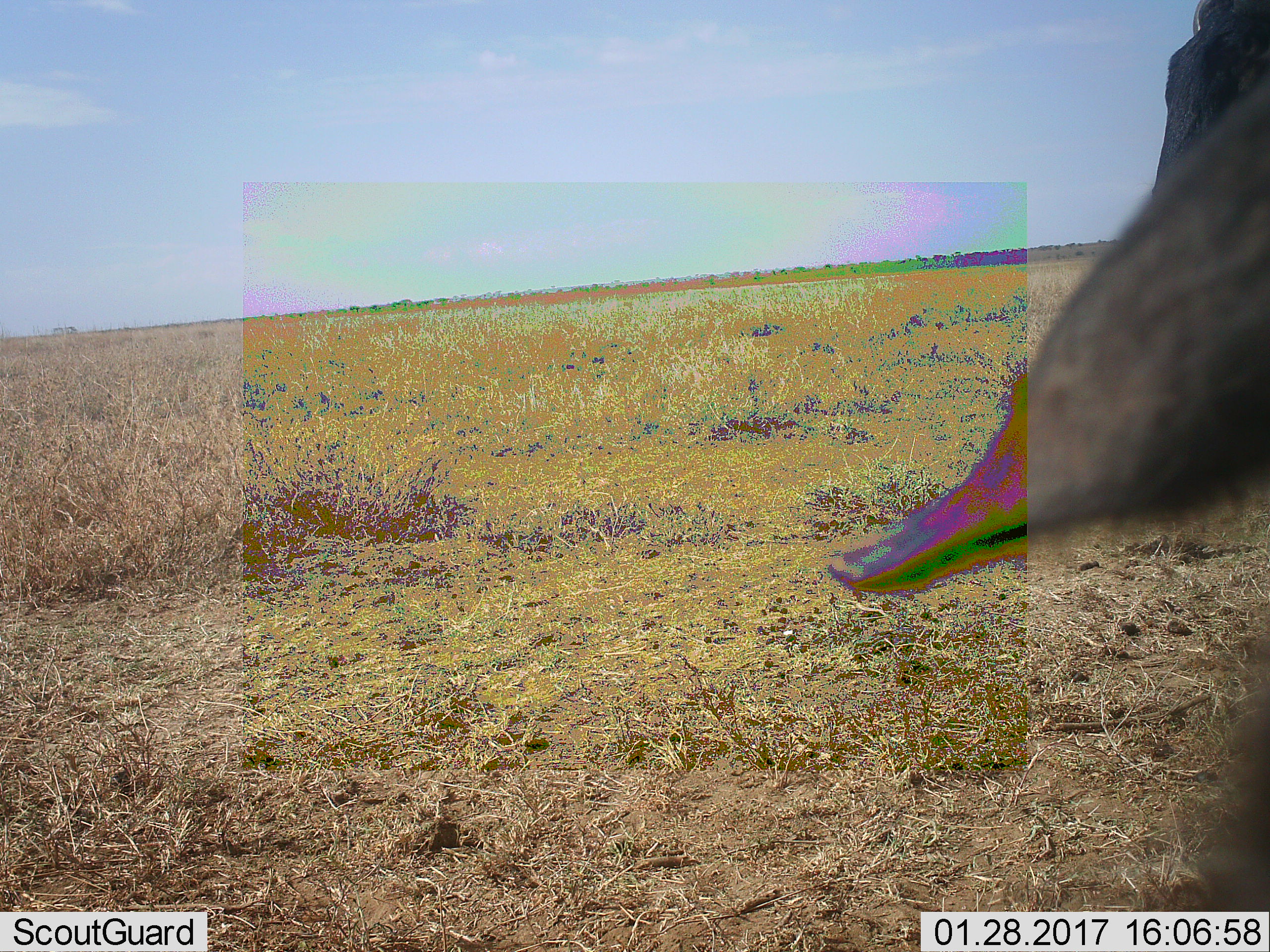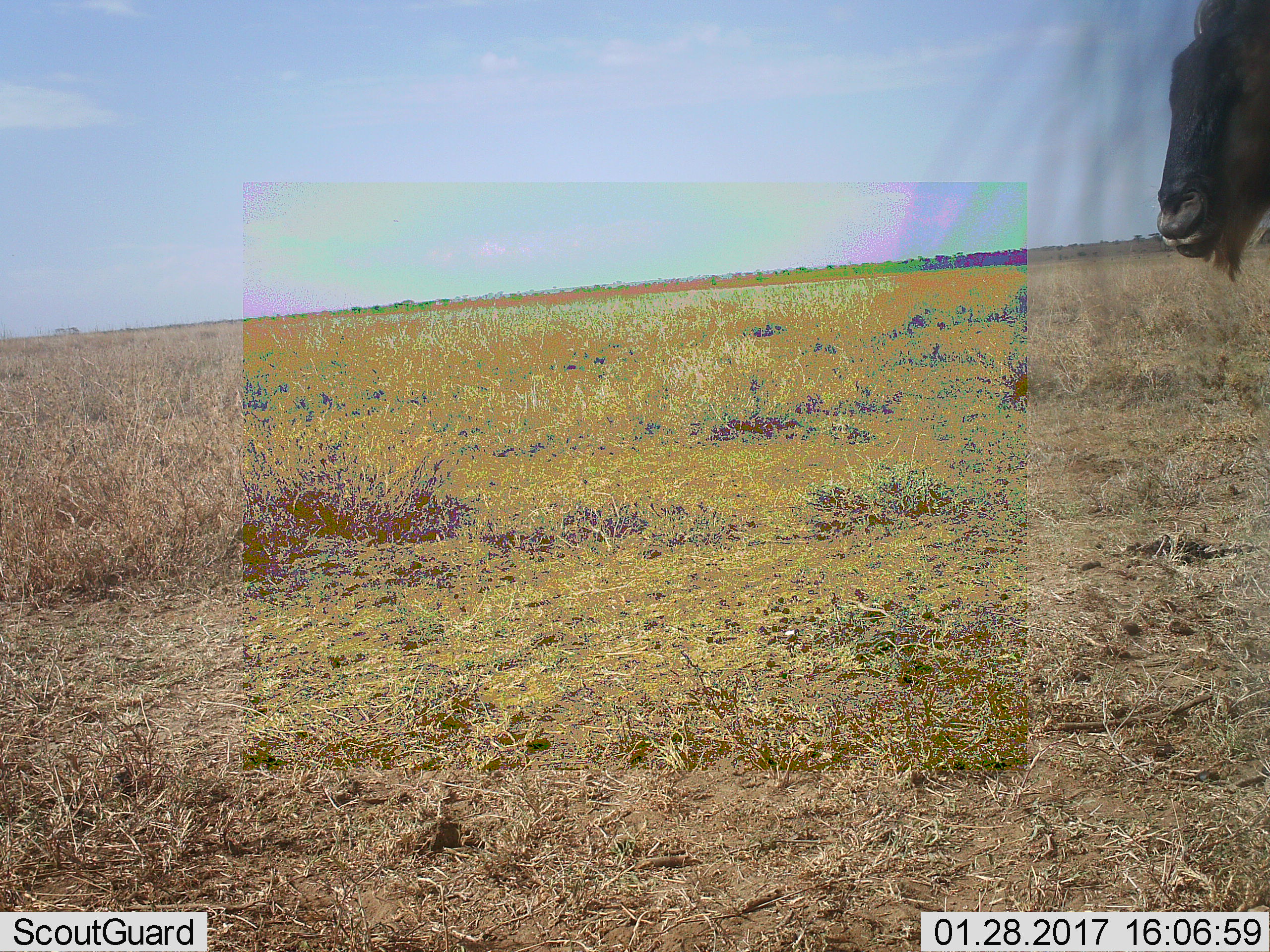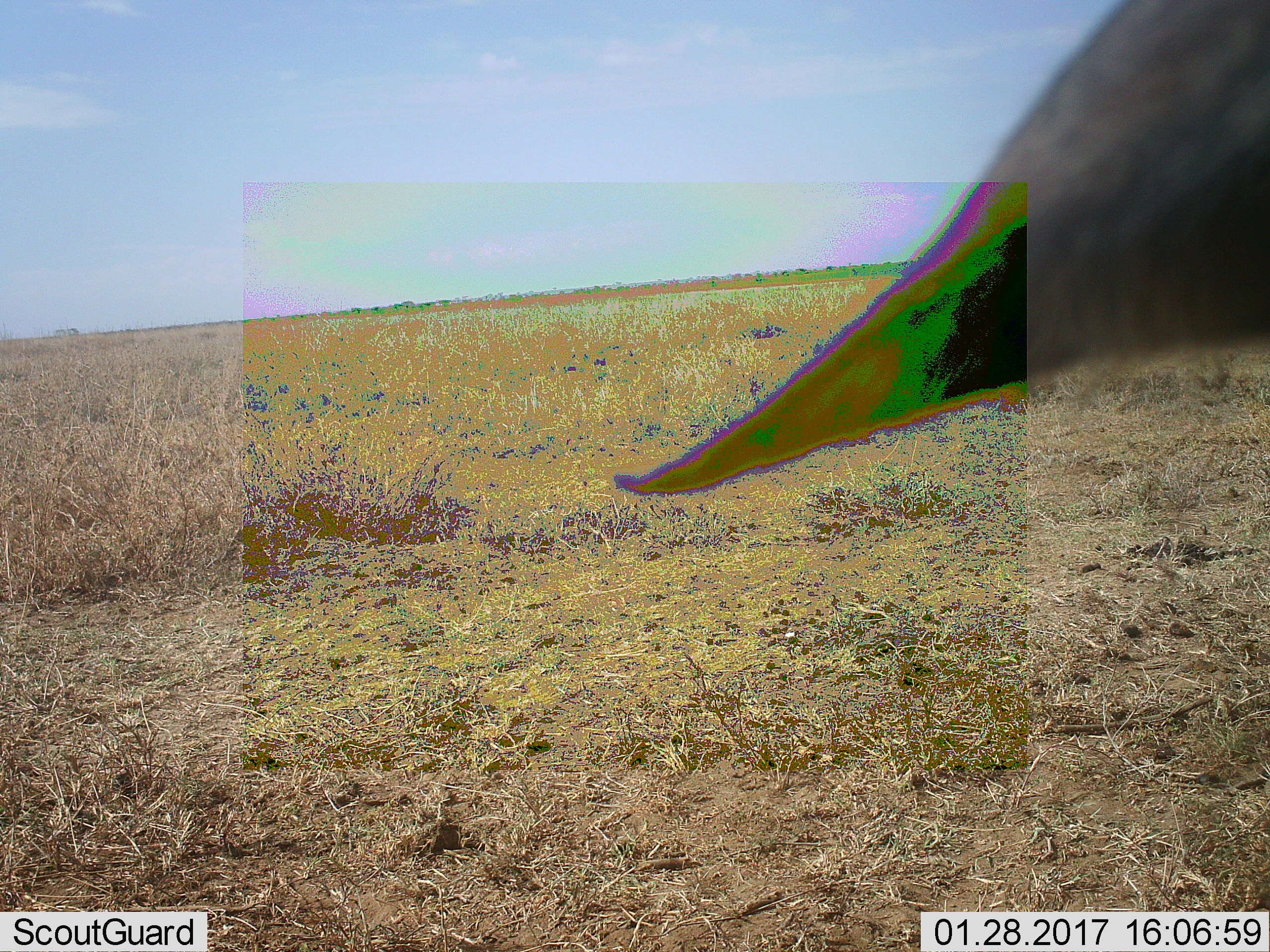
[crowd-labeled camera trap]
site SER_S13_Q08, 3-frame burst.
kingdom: Animalia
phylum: Chordata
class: Mammalia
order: Artiodactyla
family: Bovidae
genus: Connochaetes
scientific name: Connochaetes taurinus taurinus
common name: blue wildebeest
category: wildebeestblue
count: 1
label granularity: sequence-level